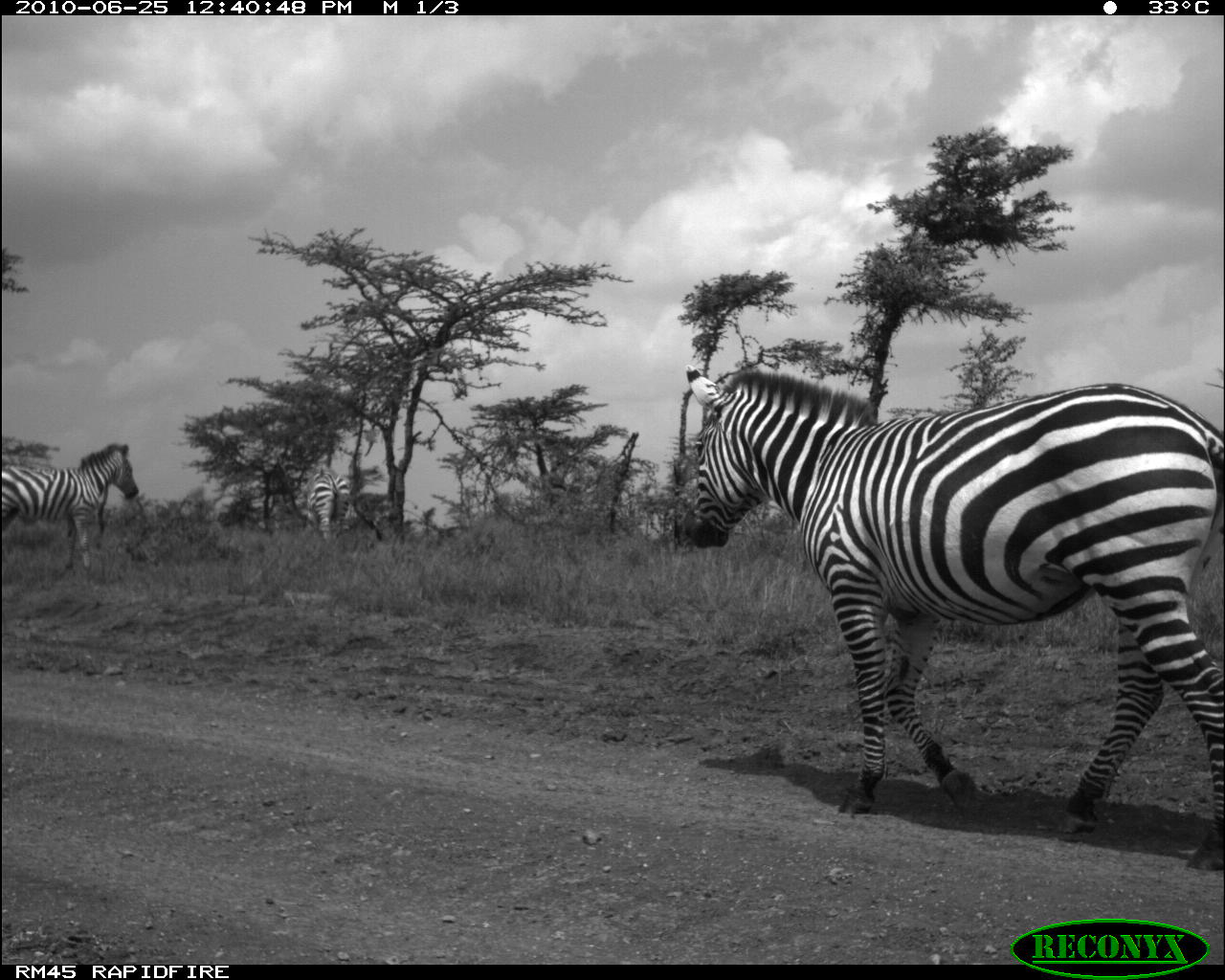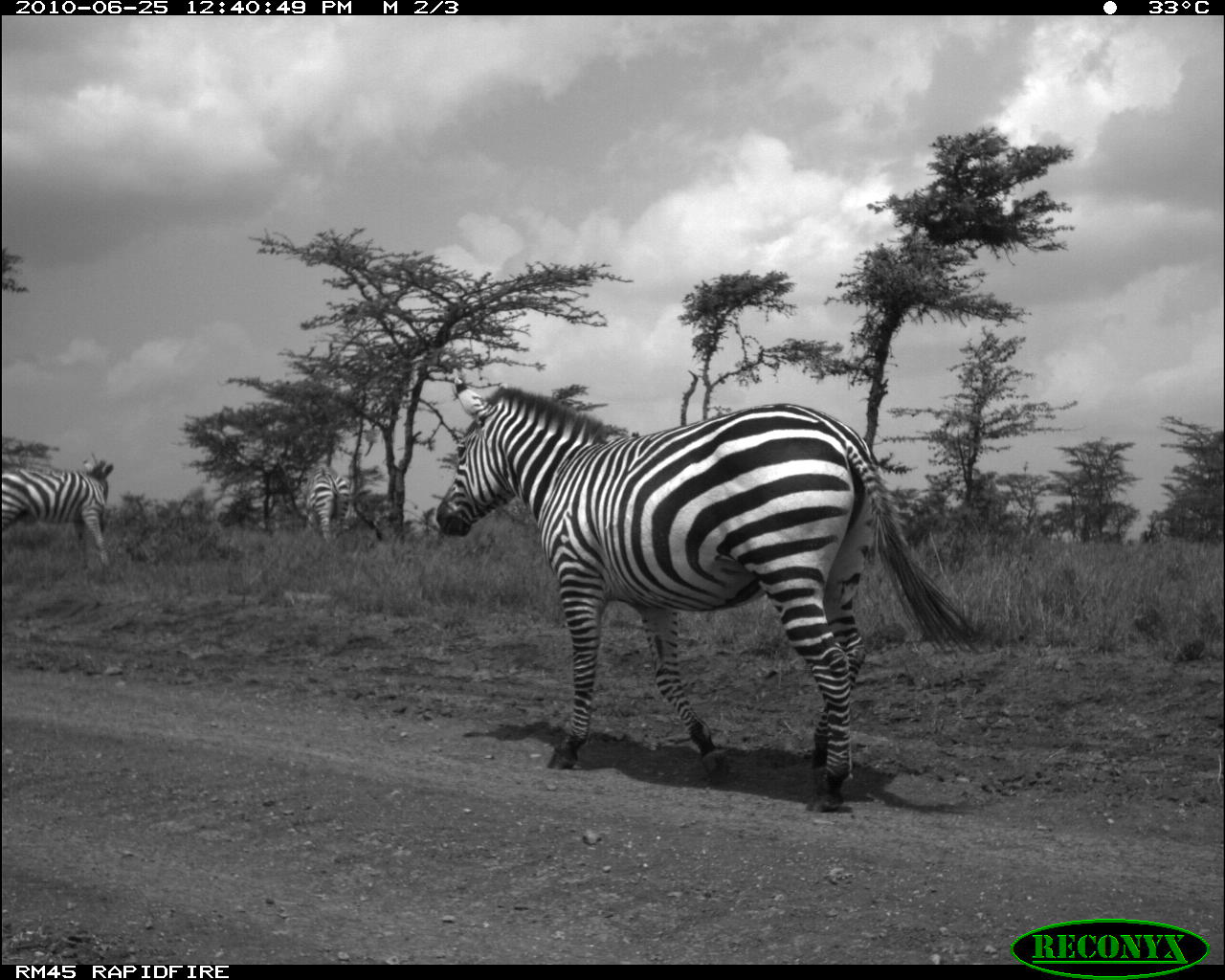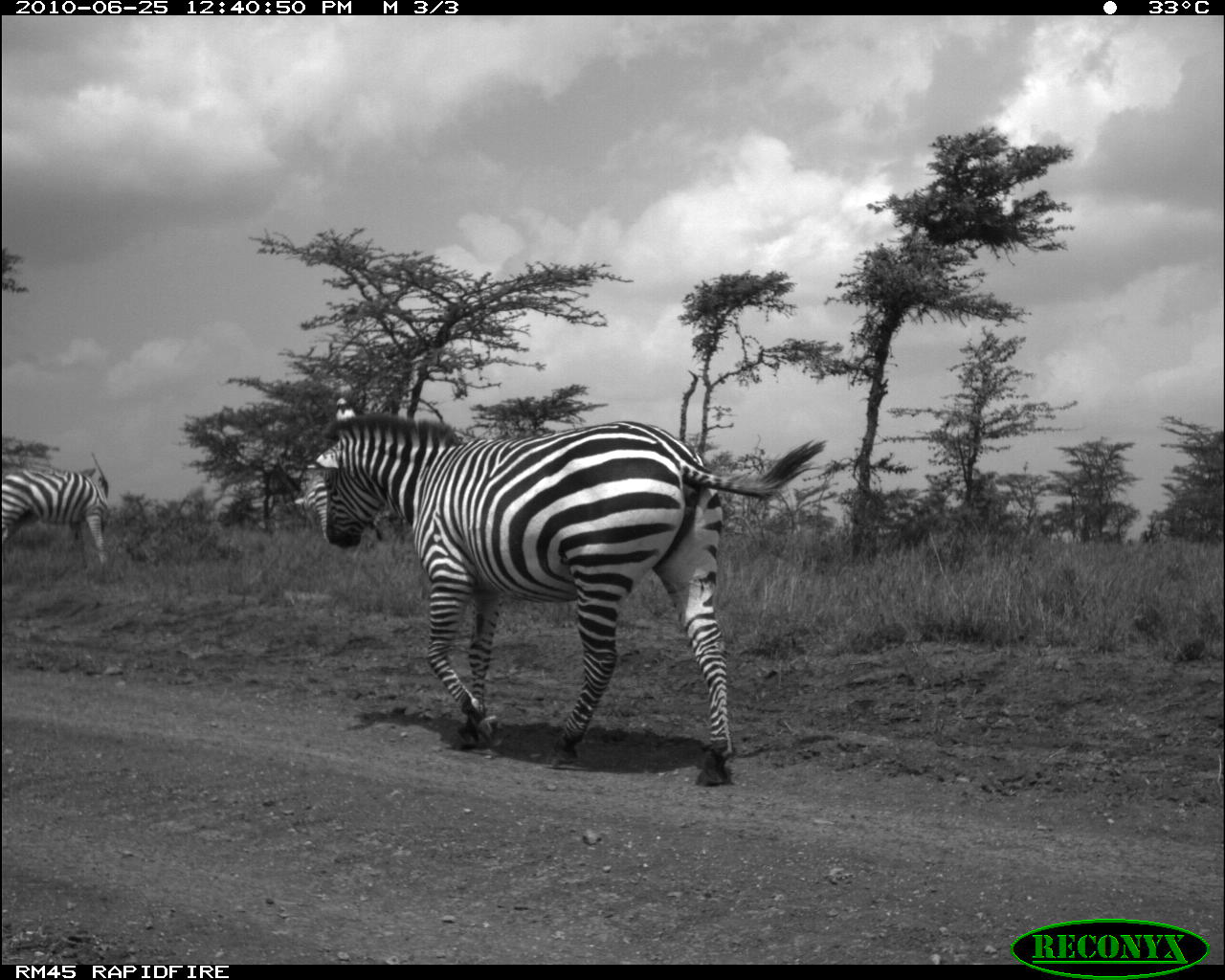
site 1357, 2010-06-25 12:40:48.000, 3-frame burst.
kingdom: Animalia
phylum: Chordata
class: Mammalia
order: Perissodactyla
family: Equidae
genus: Equus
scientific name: Equus quagga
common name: plains zebra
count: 3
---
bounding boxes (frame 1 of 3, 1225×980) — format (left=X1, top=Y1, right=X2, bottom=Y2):
equus quagga: (left=681, top=367, right=1225, bottom=871); (left=0, top=442, right=139, bottom=589); (left=305, top=467, right=351, bottom=542)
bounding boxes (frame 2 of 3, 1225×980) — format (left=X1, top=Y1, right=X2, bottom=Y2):
equus quagga: (left=434, top=375, right=986, bottom=813); (left=0, top=459, right=113, bottom=580); (left=298, top=467, right=354, bottom=542)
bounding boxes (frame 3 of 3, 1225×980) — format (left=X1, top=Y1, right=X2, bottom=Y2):
equus quagga: (left=310, top=395, right=824, bottom=785); (left=0, top=463, right=114, bottom=577); (left=294, top=457, right=407, bottom=545)